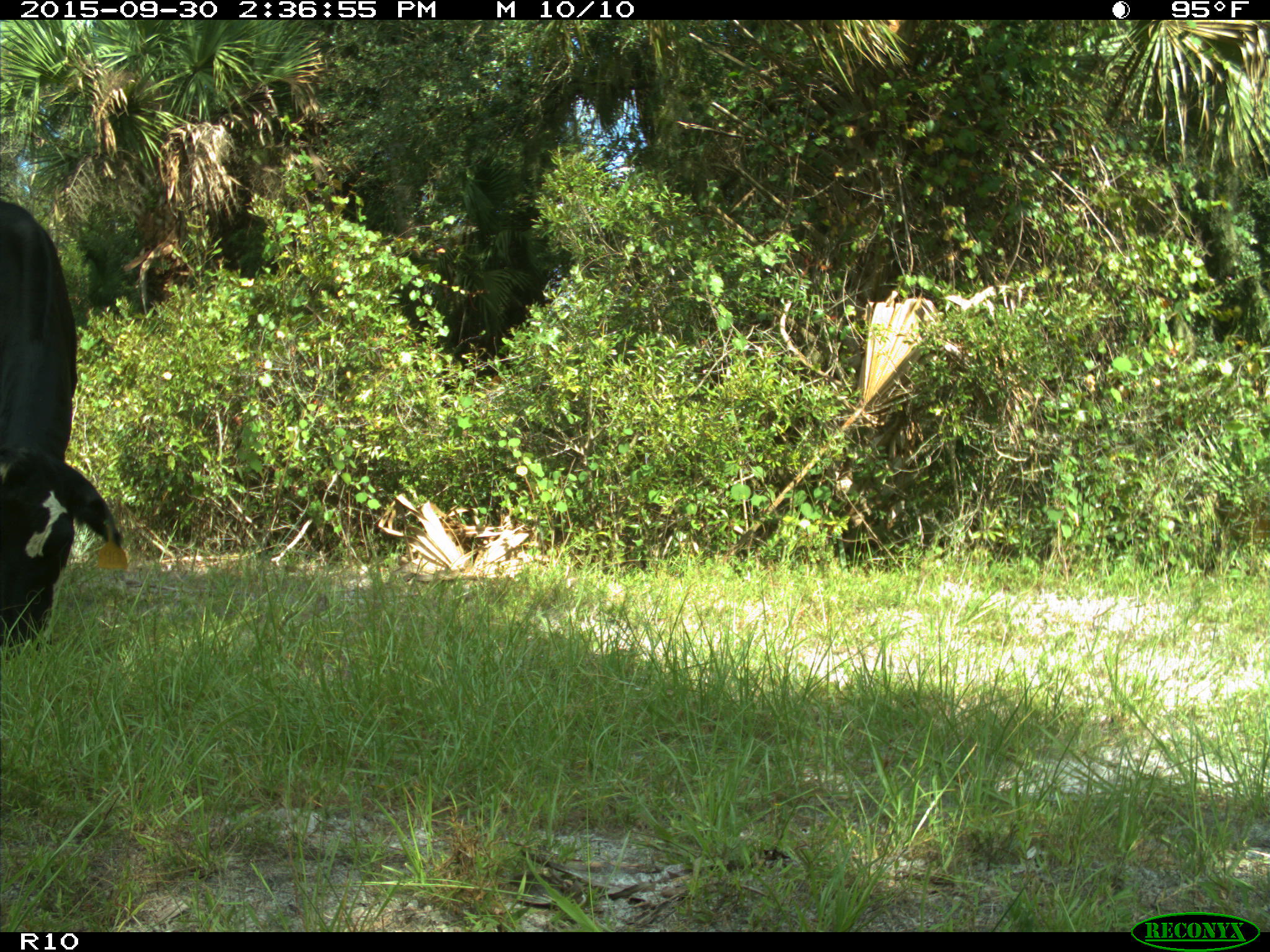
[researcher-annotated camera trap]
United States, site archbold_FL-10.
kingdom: Animalia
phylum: Chordata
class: Mammalia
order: Artiodactyla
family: Bovidae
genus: Bos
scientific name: Bos taurus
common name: domestic cow